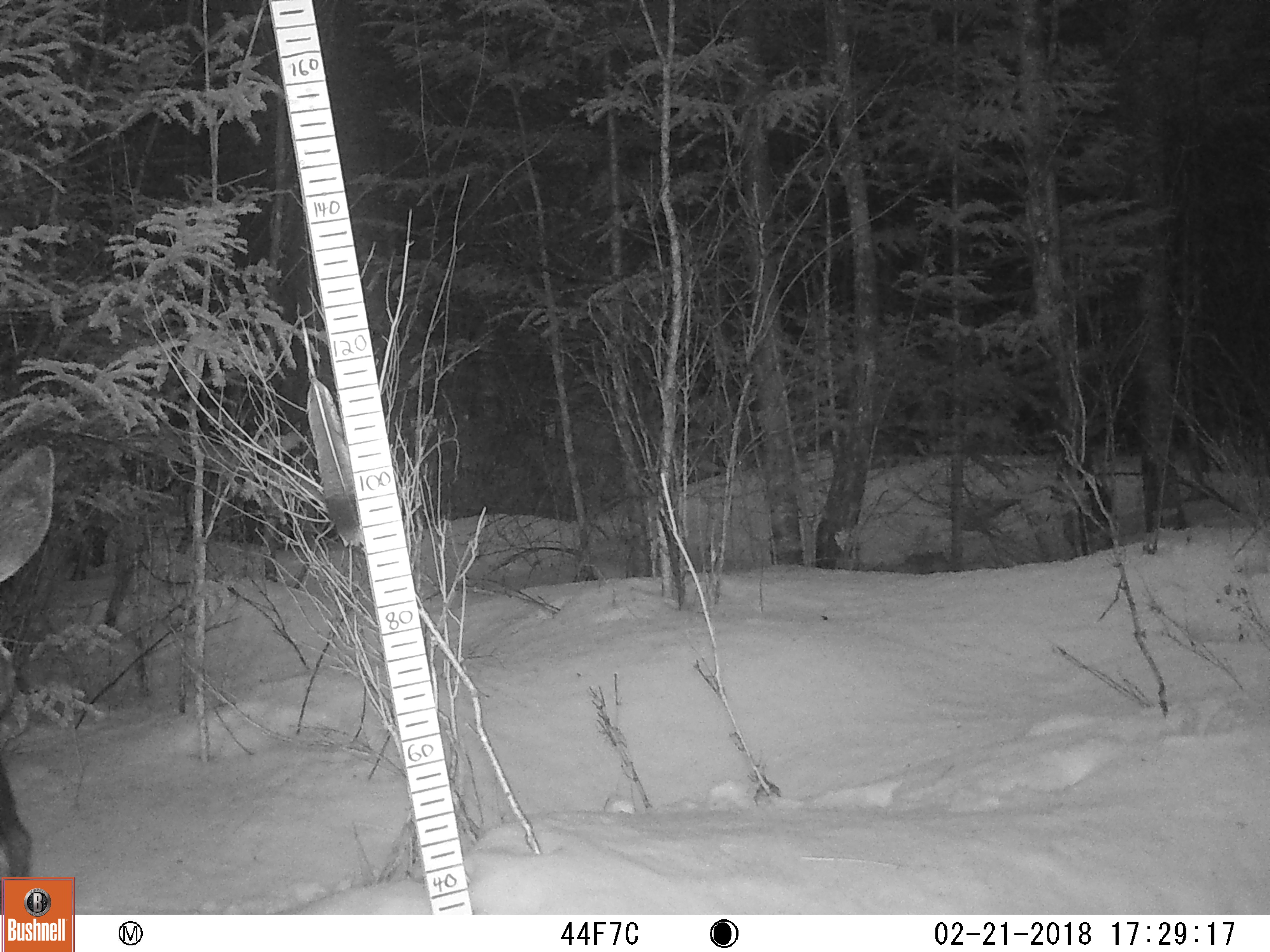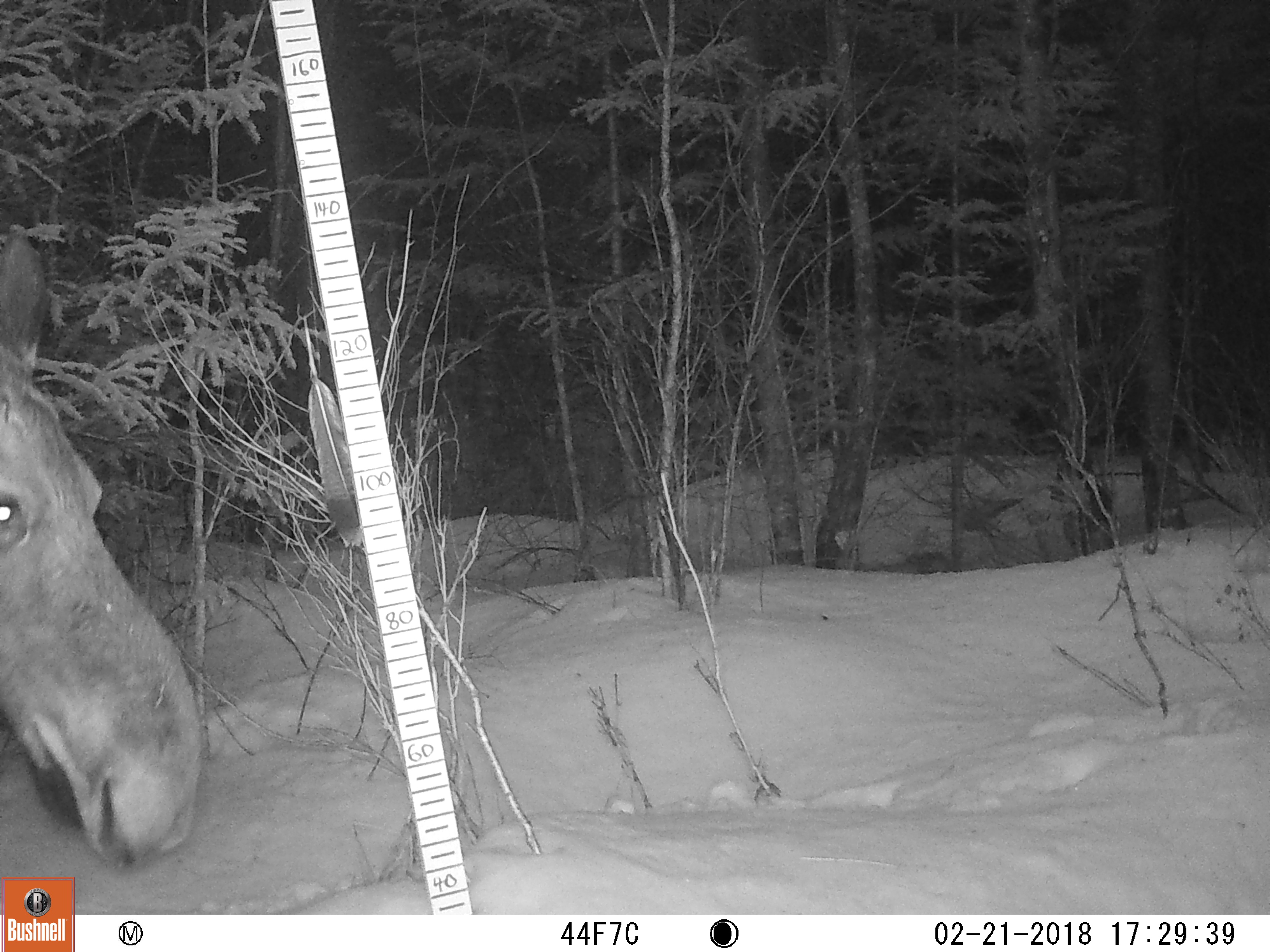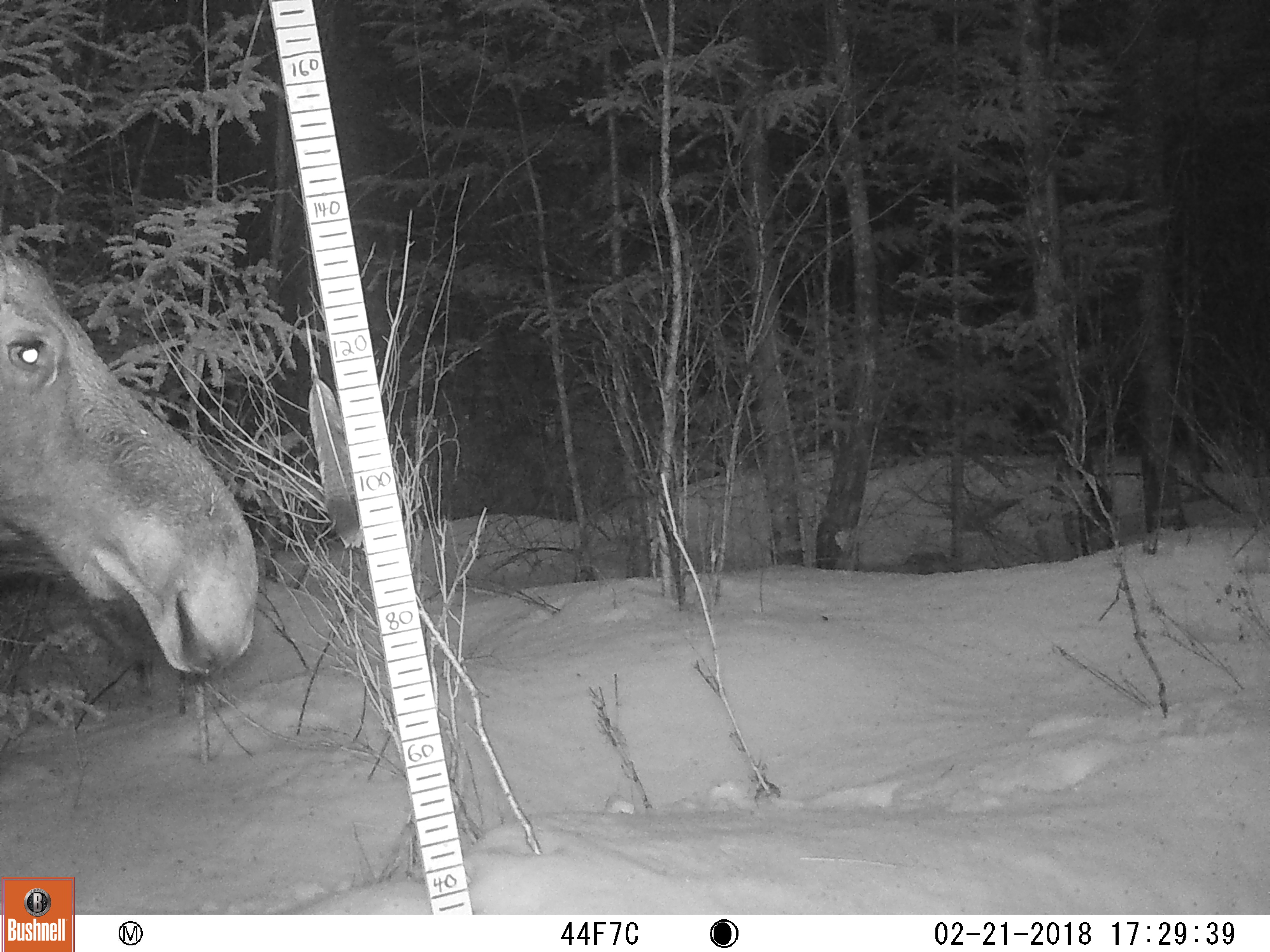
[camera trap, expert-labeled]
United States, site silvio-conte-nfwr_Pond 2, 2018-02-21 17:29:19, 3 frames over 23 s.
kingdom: Animalia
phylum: Chordata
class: Mammalia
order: Artiodactyla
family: Cervidae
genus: Alces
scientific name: Alces alces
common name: moose